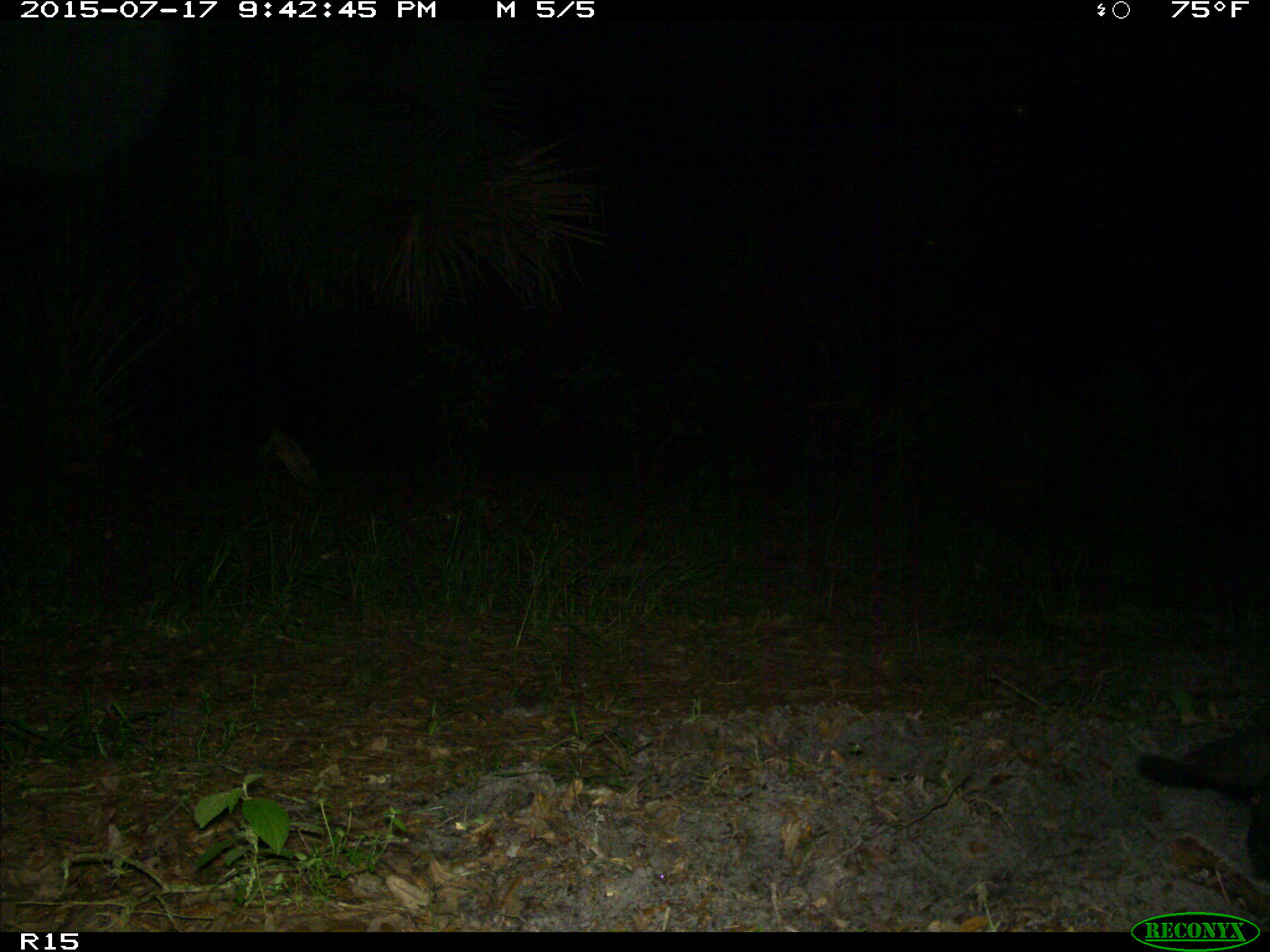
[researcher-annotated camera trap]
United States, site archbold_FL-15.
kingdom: Animalia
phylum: Chordata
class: Mammalia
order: Artiodactyla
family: Suidae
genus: Sus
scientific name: Sus scrofa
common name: wild boar